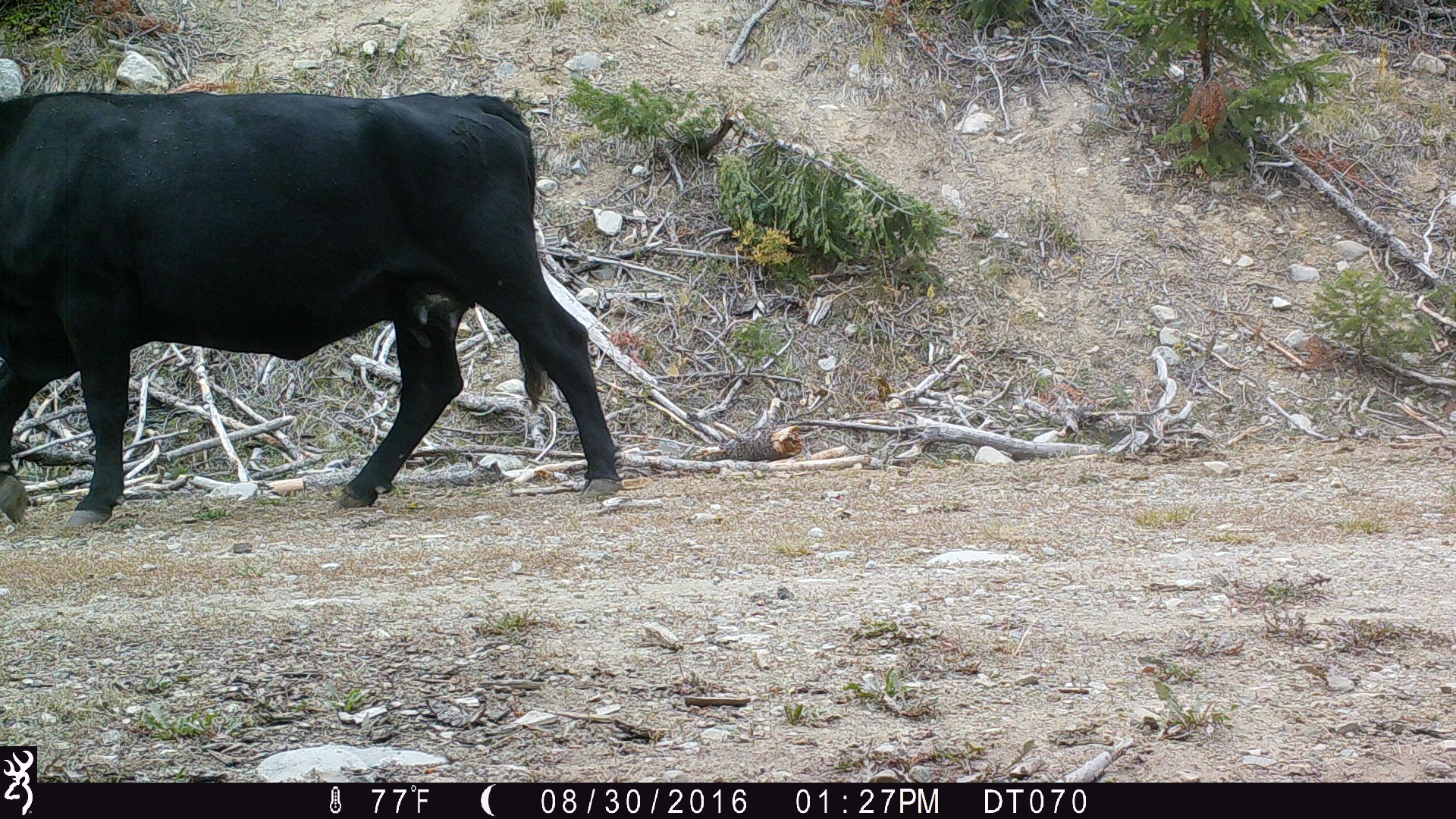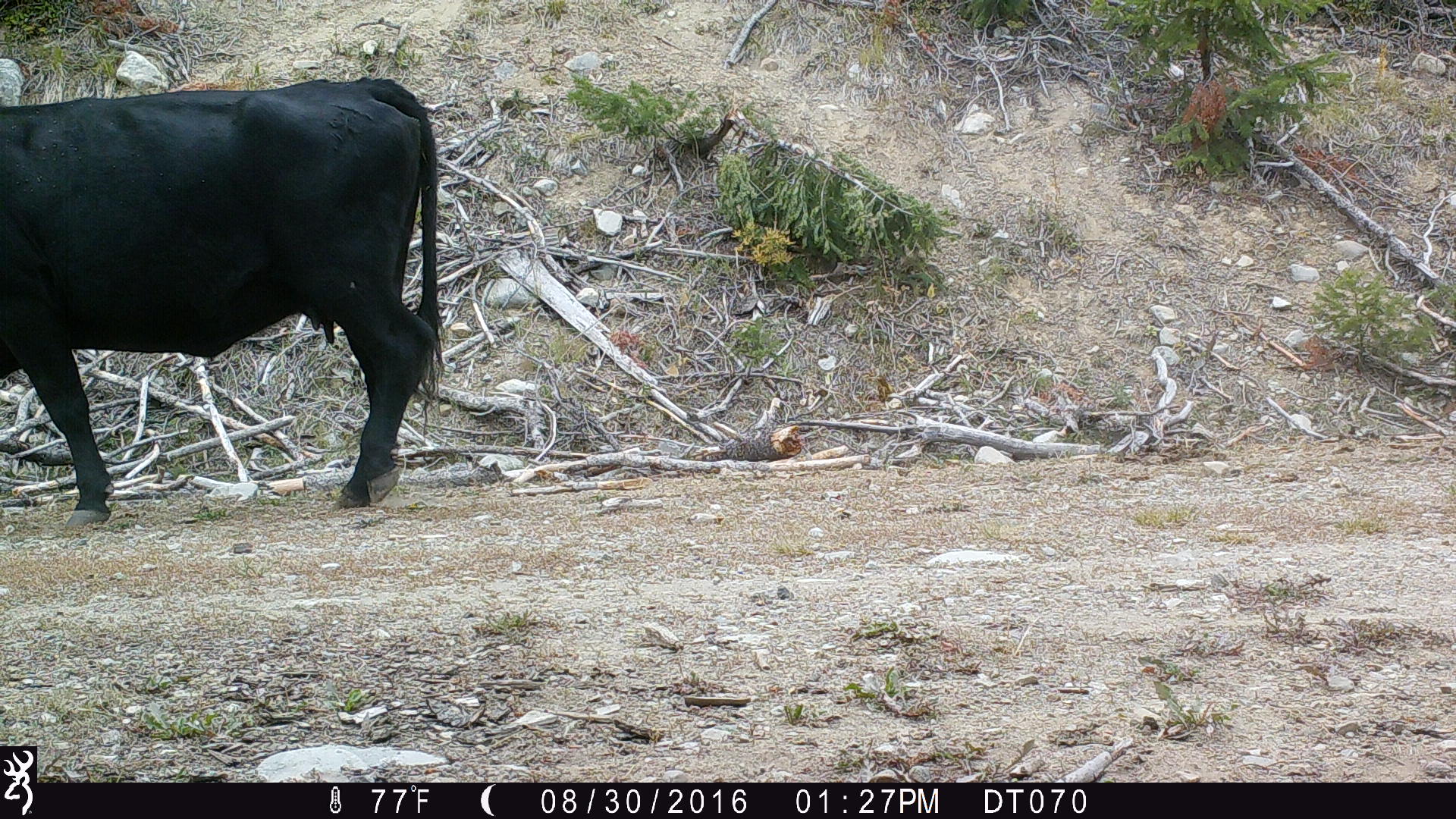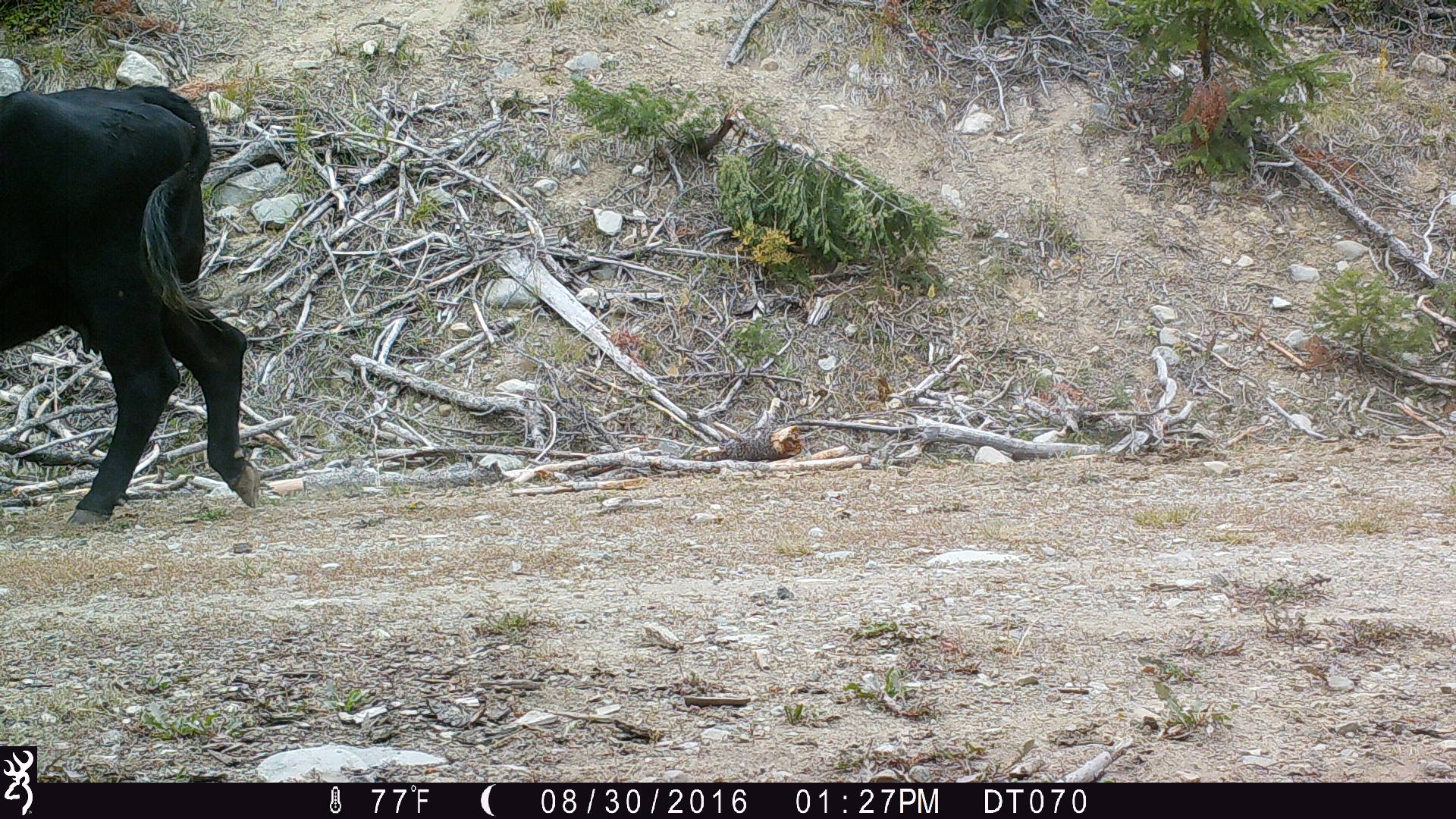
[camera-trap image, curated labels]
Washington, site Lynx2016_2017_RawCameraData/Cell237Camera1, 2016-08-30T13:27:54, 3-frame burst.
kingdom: Animalia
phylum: Chordata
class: Mammalia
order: Artiodactyla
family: Bovidae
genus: Bos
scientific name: Bos taurus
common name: domestic cattle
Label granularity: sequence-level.